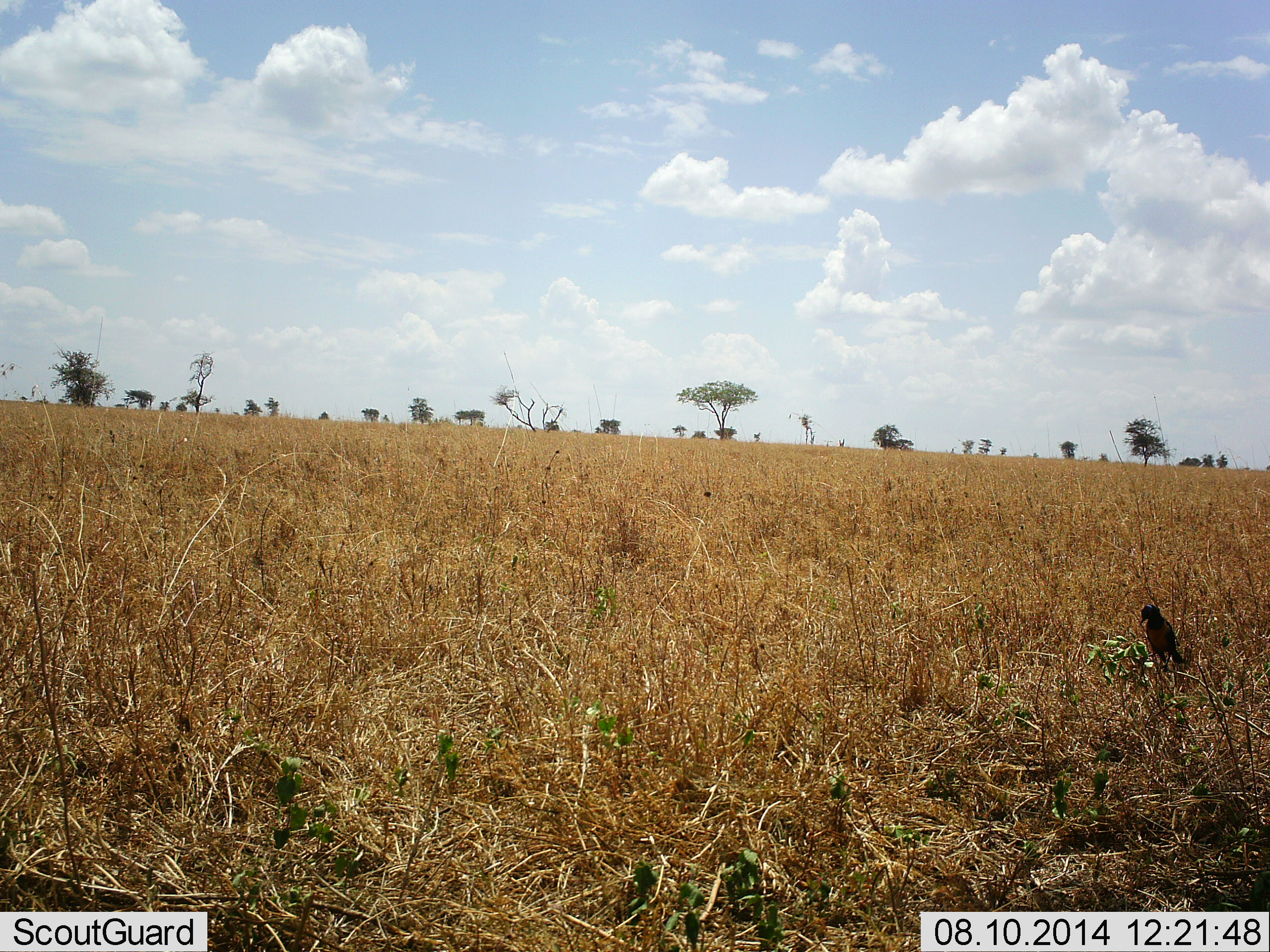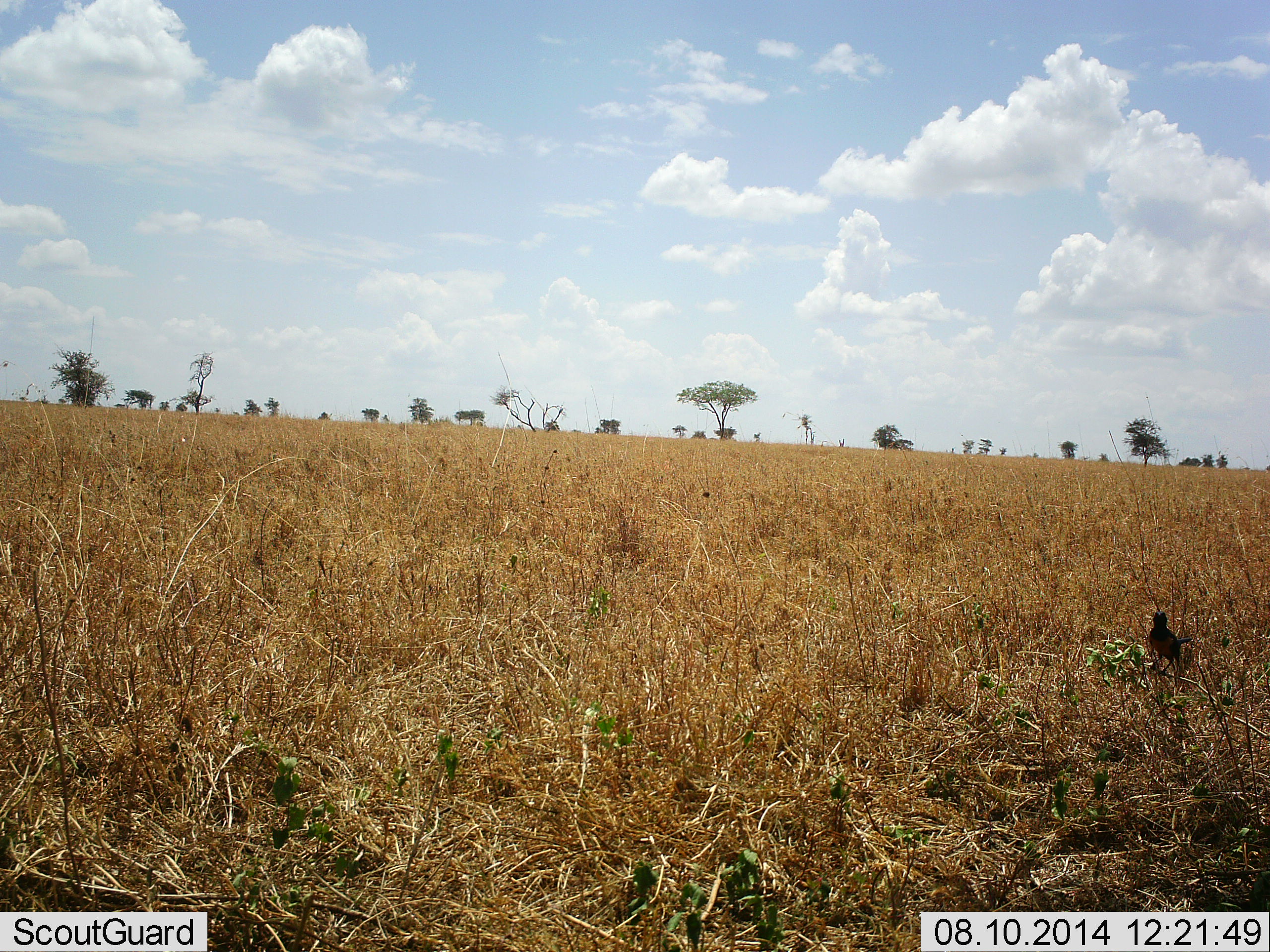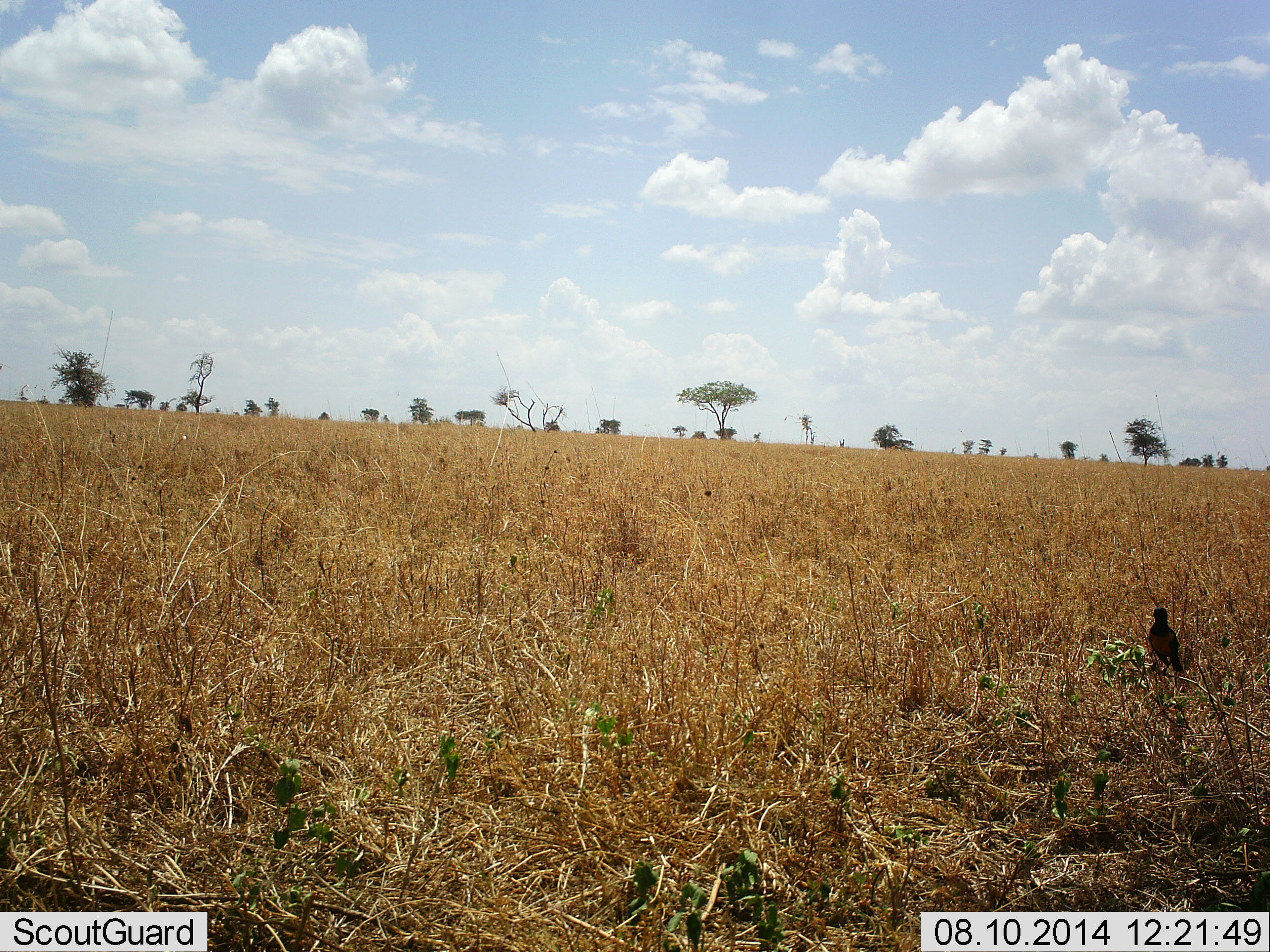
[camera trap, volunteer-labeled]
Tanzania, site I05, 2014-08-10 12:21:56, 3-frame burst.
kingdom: Animalia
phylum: Chordata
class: Aves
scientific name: Aves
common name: bird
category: otherbird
Otherbird (bird) (Aves), count 1. Behavior (volunteer vote fractions): standing 60%, resting 30%, moving 10%, interacting 0%. Young present (vote fraction): 0%. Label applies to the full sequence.